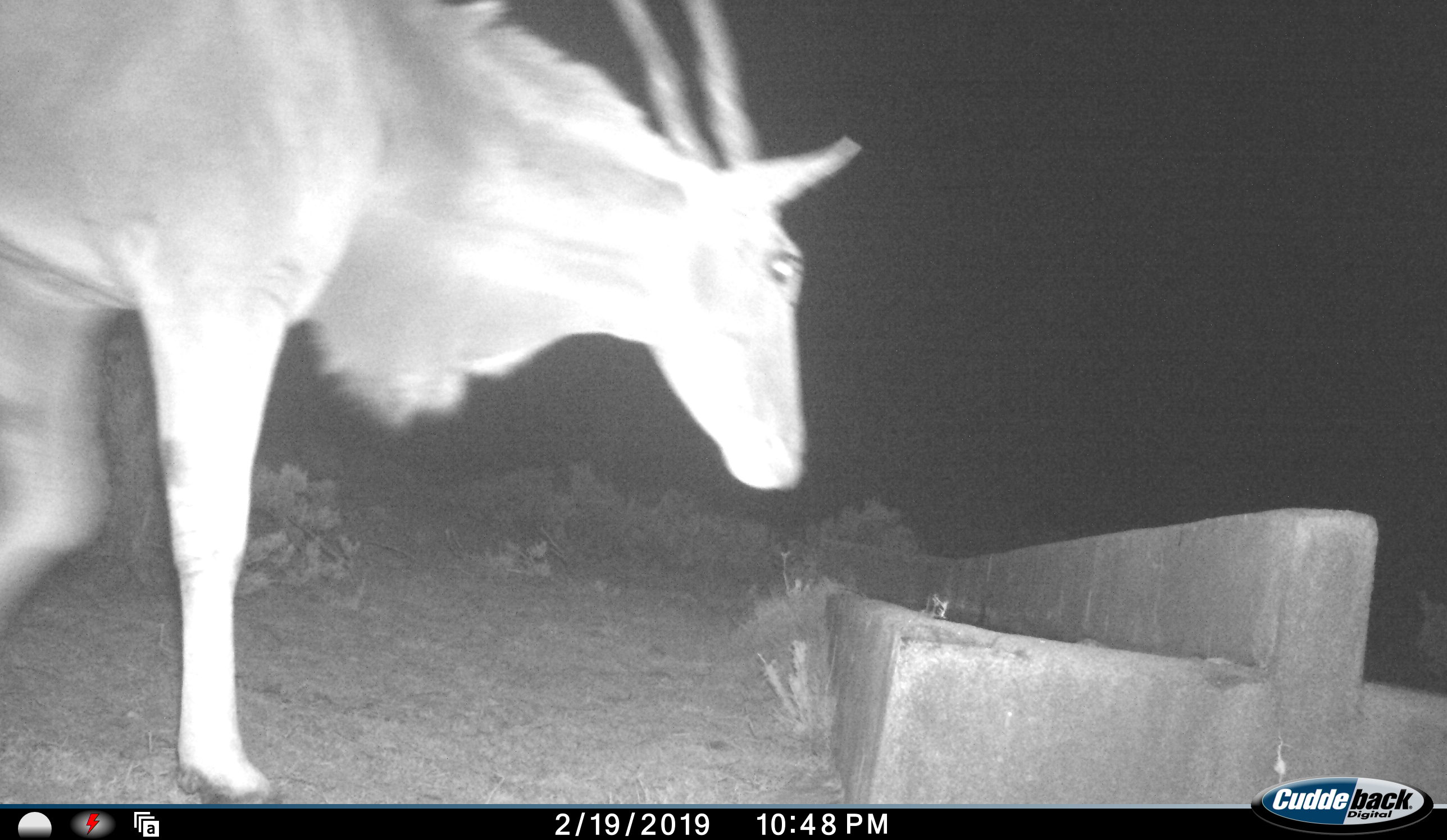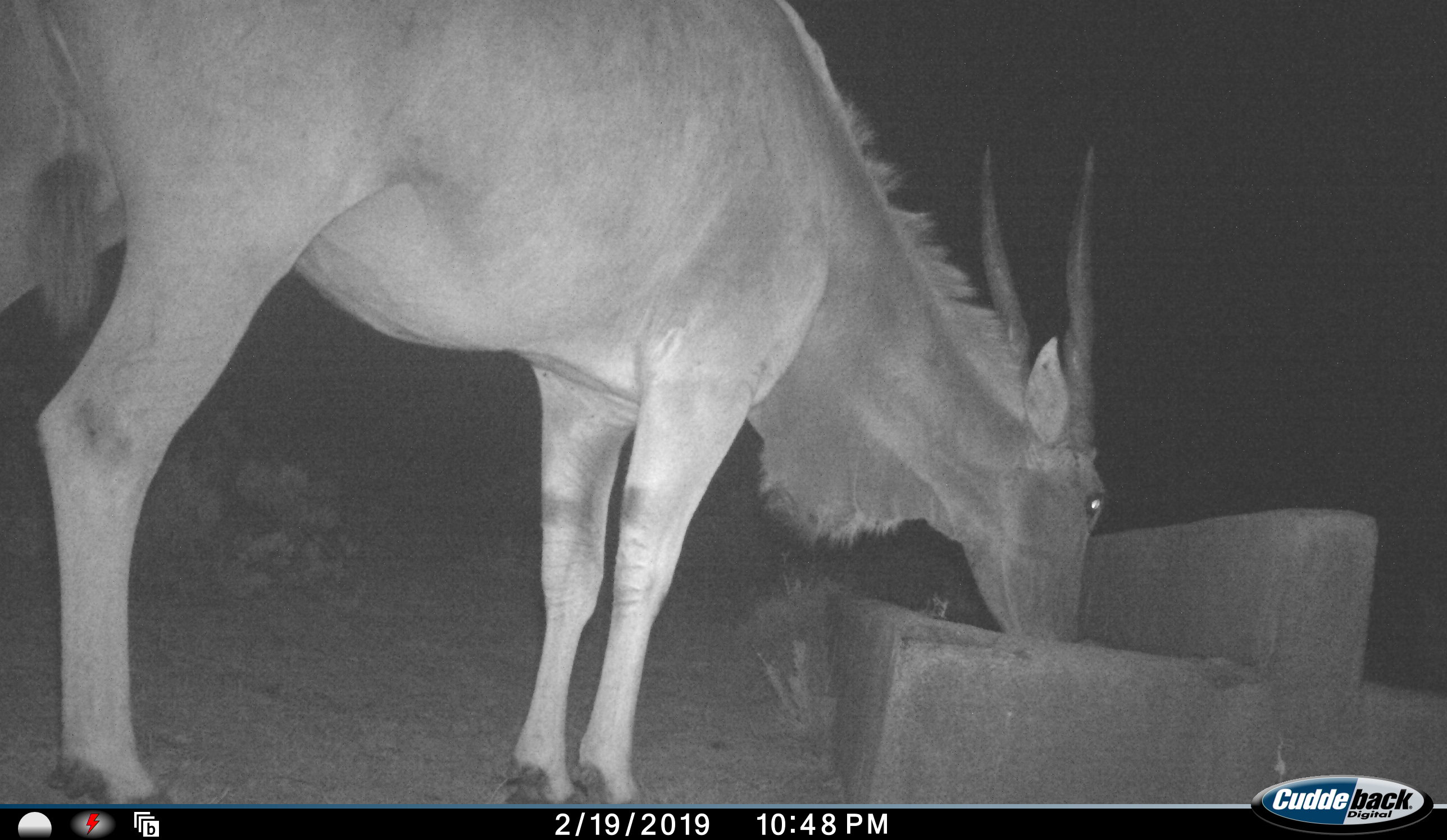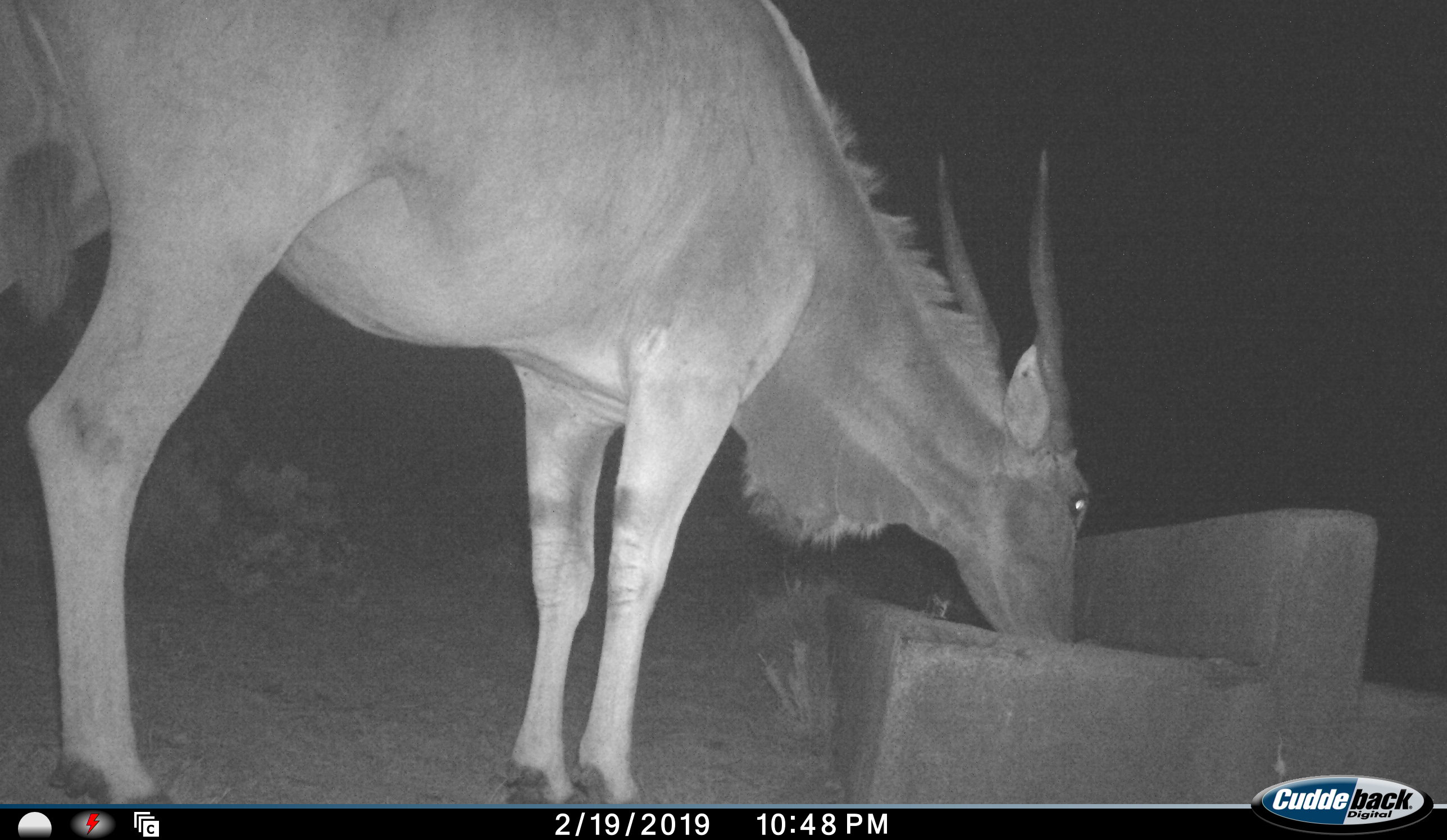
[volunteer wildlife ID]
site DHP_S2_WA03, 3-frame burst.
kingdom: Animalia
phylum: Chordata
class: Mammalia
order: Artiodactyla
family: Bovidae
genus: Tragelaphus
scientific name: Tragelaphus oryx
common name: eland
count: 1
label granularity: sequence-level